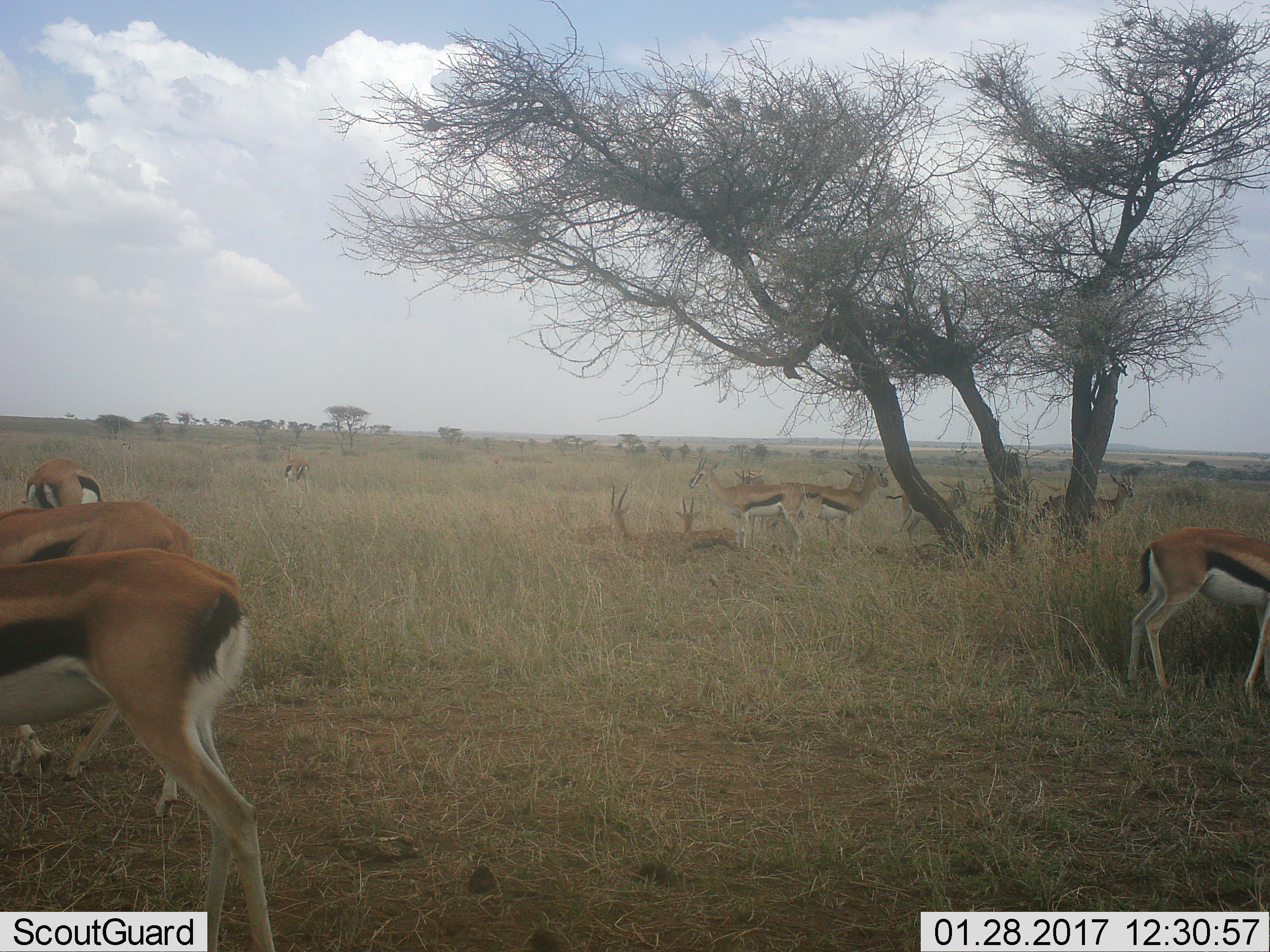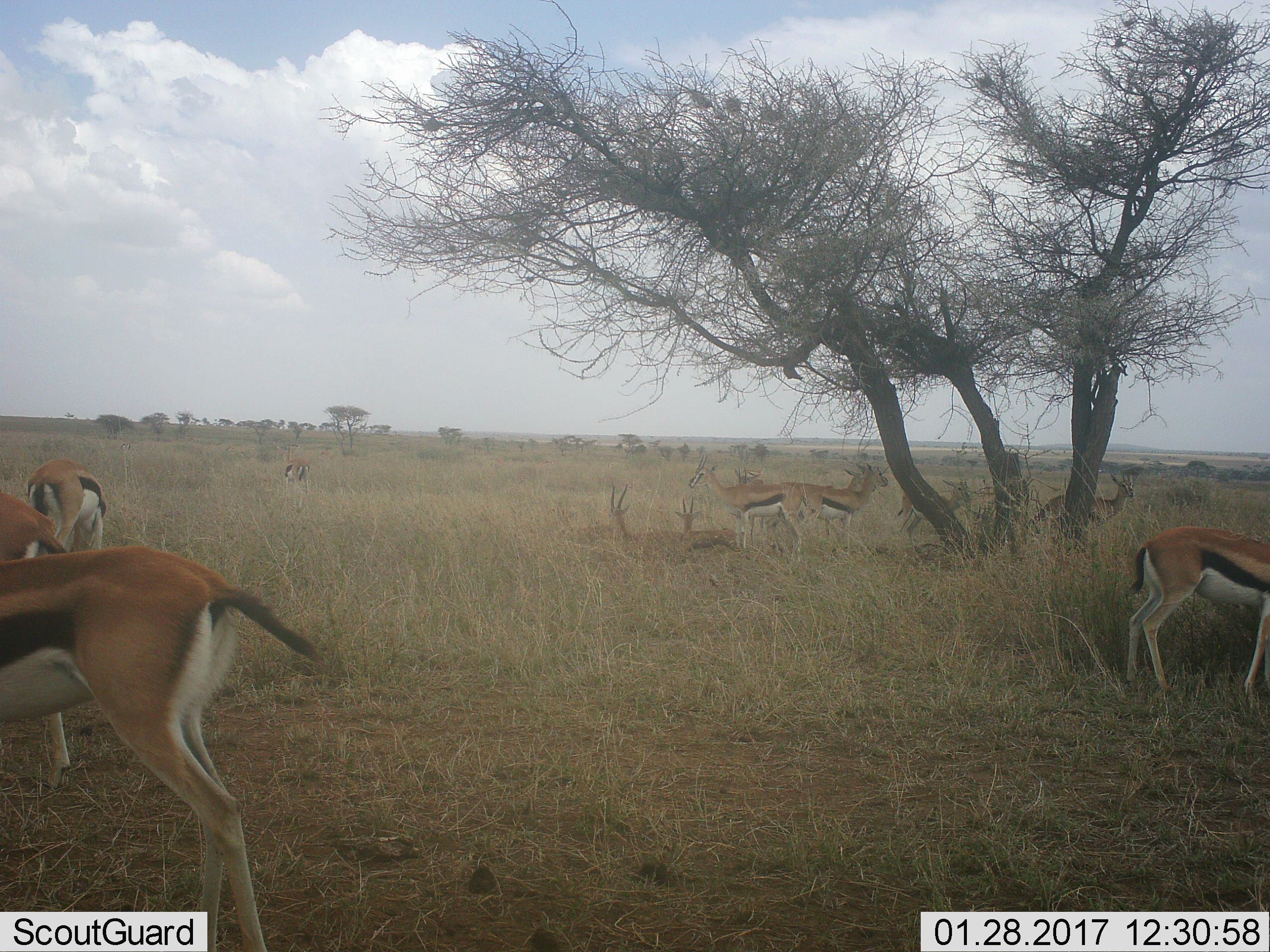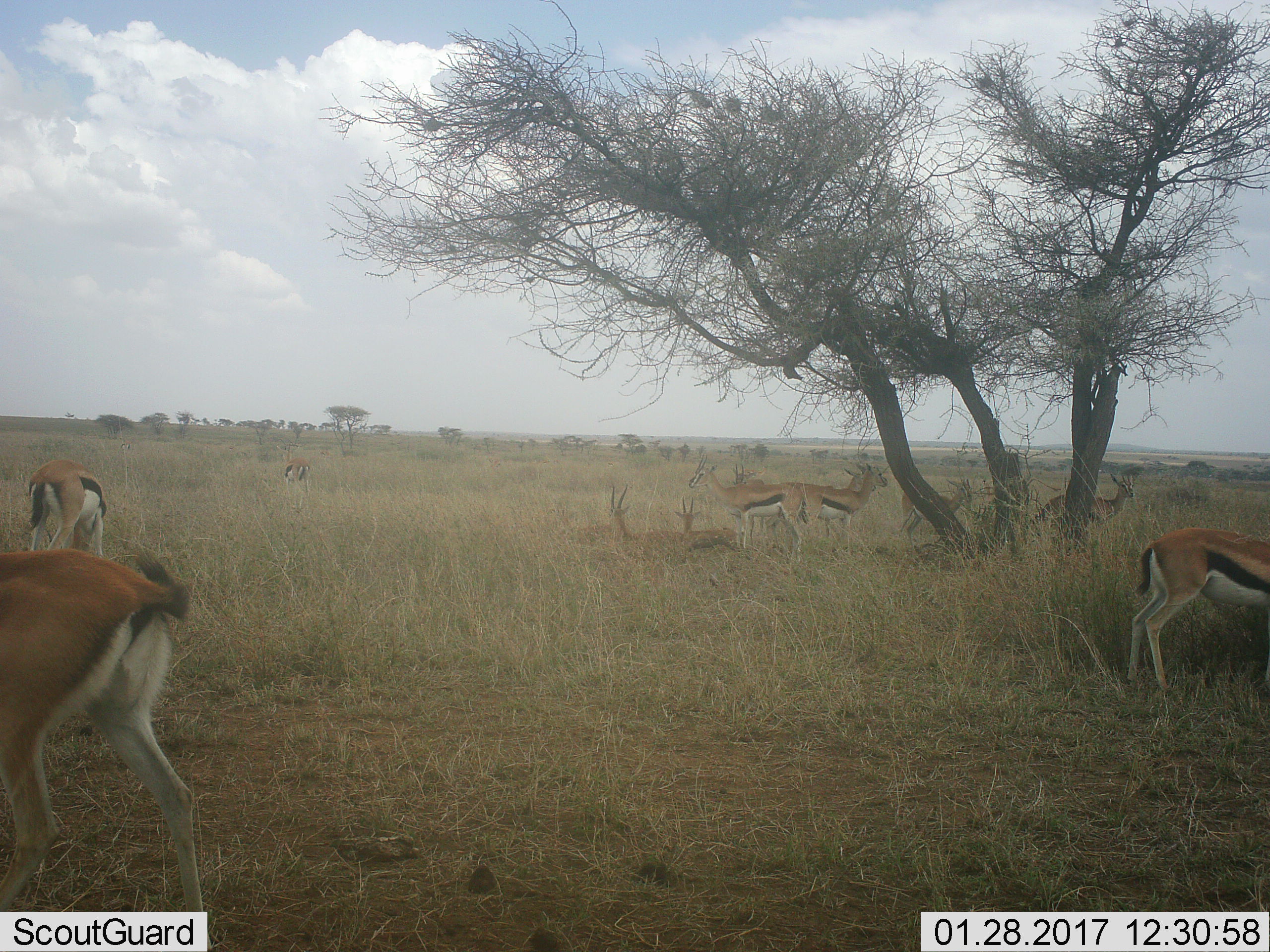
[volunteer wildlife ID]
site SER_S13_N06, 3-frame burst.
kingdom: Animalia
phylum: Chordata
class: Mammalia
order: Artiodactyla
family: Bovidae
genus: Eudorcas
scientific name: Eudorcas thomsonii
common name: thomson's gazelle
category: gazellethomsons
Gazellethomsons (thomson's gazelle) (Eudorcas thomsonii), count 11-50. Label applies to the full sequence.